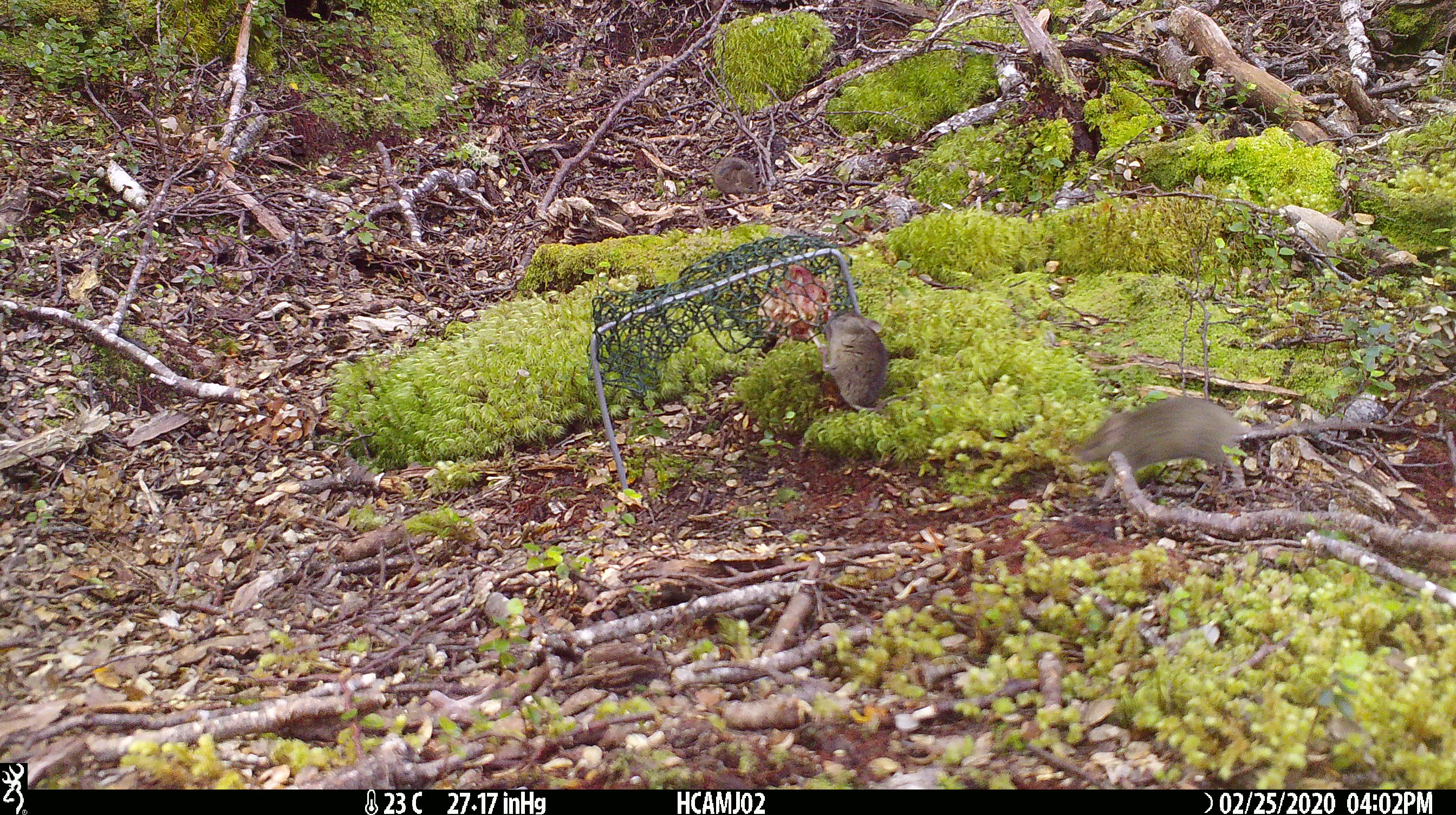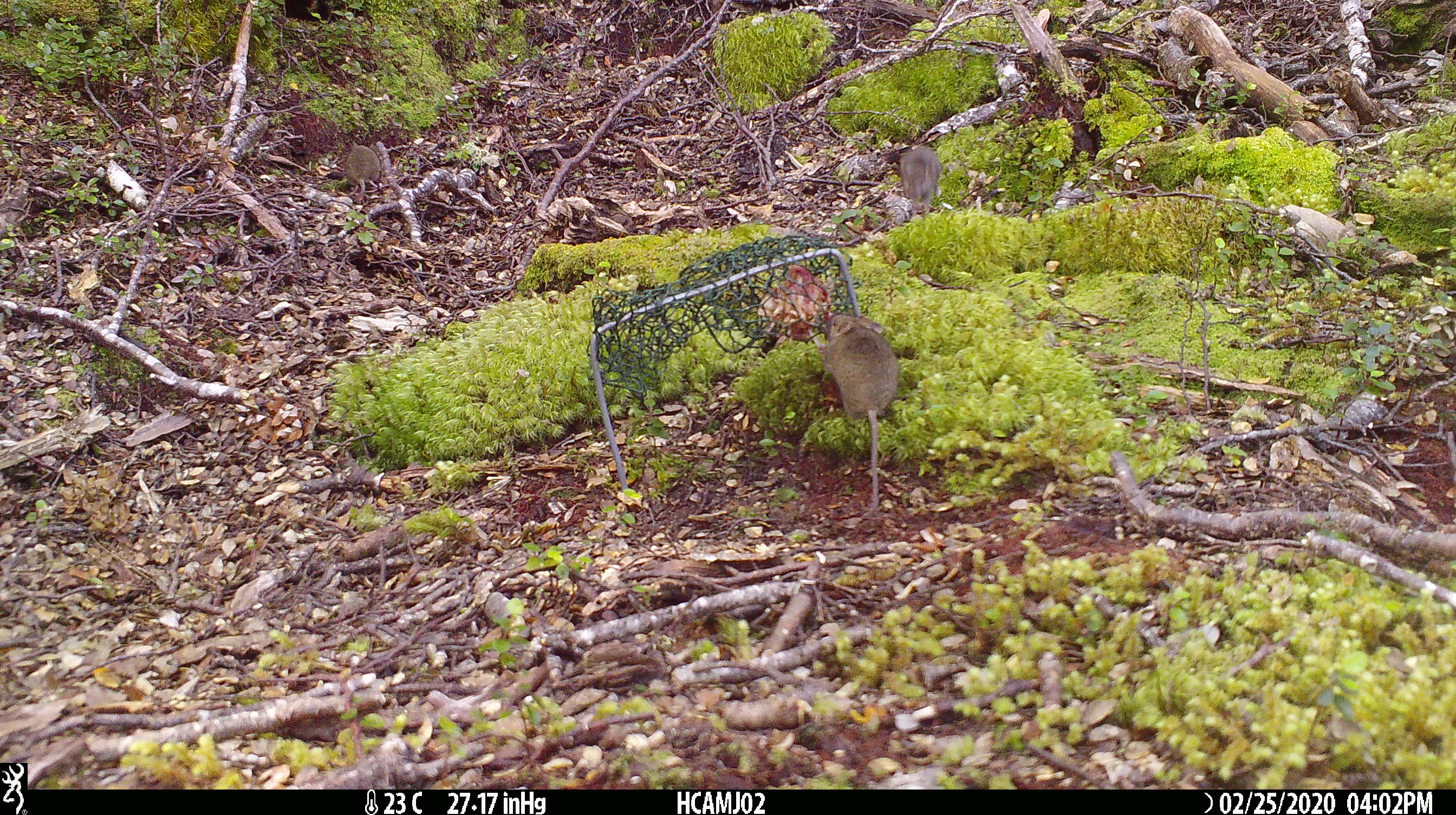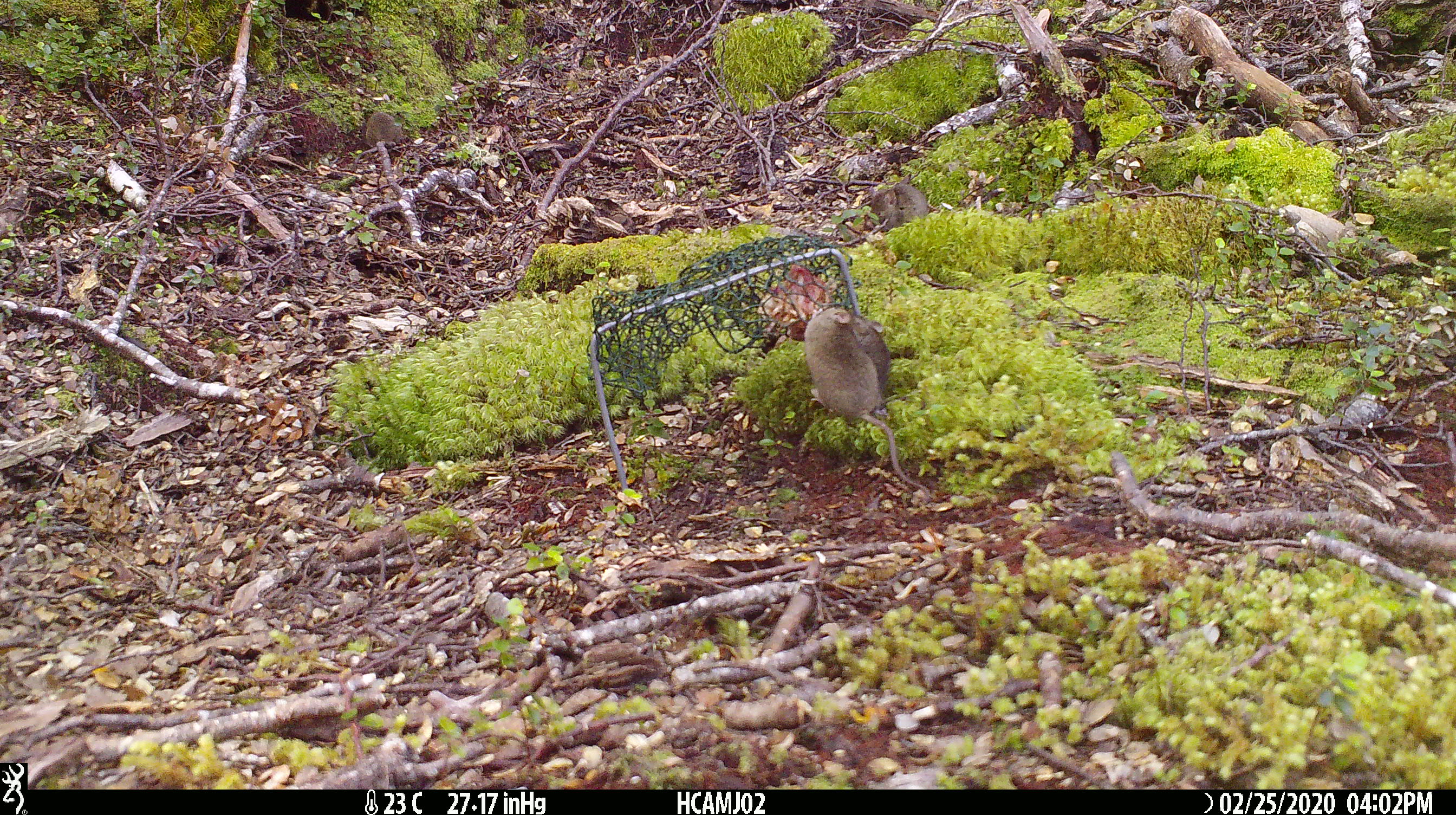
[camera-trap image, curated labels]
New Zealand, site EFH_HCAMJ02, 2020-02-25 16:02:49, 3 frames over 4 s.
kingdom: Animalia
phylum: Chordata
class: Mammalia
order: Rodentia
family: Muridae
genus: Mus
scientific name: Mus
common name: mouse